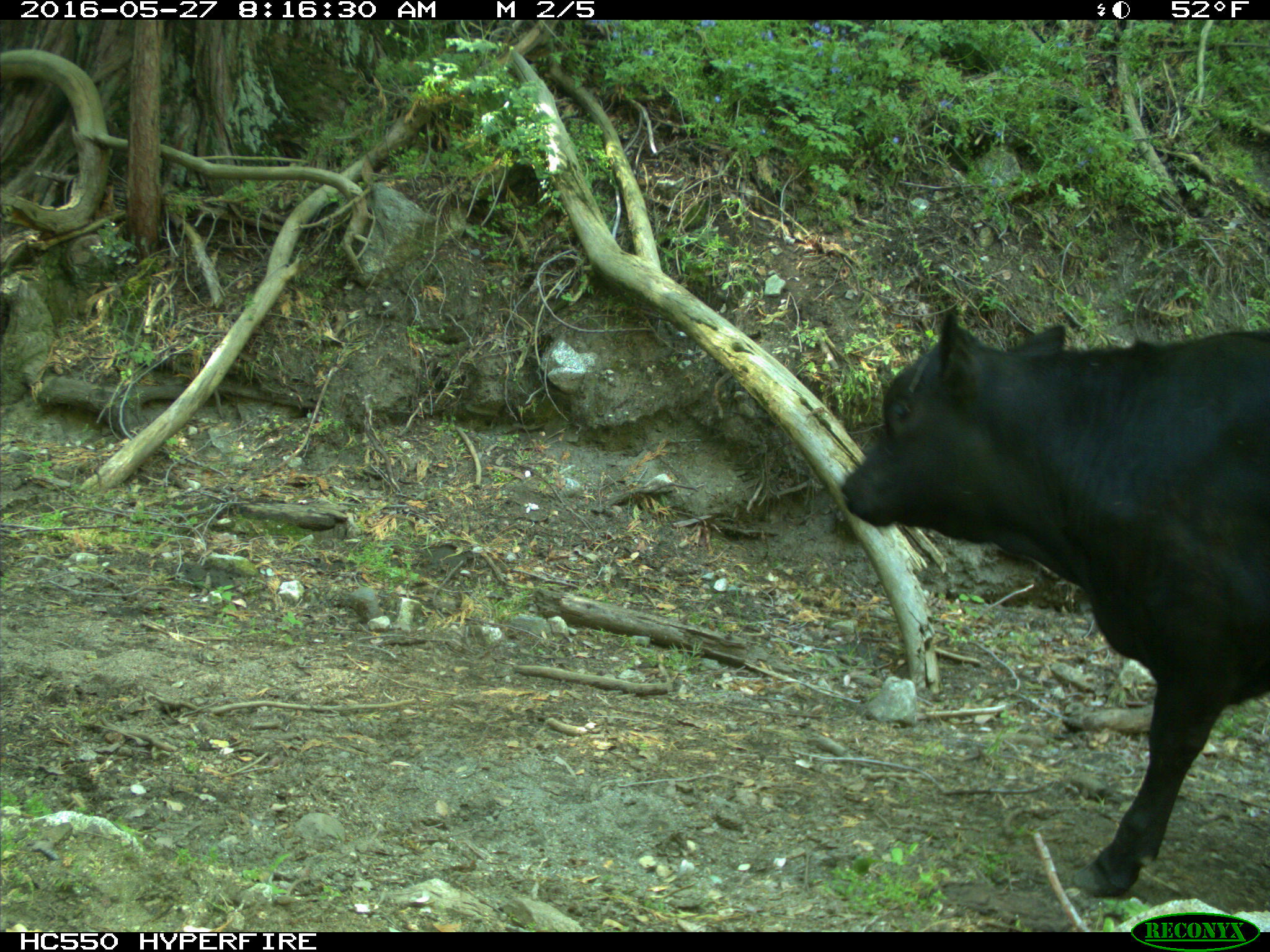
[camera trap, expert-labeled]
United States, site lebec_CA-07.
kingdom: Animalia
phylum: Chordata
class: Mammalia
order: Artiodactyla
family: Bovidae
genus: Bos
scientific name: Bos taurus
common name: domestic cow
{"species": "Bos taurus (domestic cow)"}